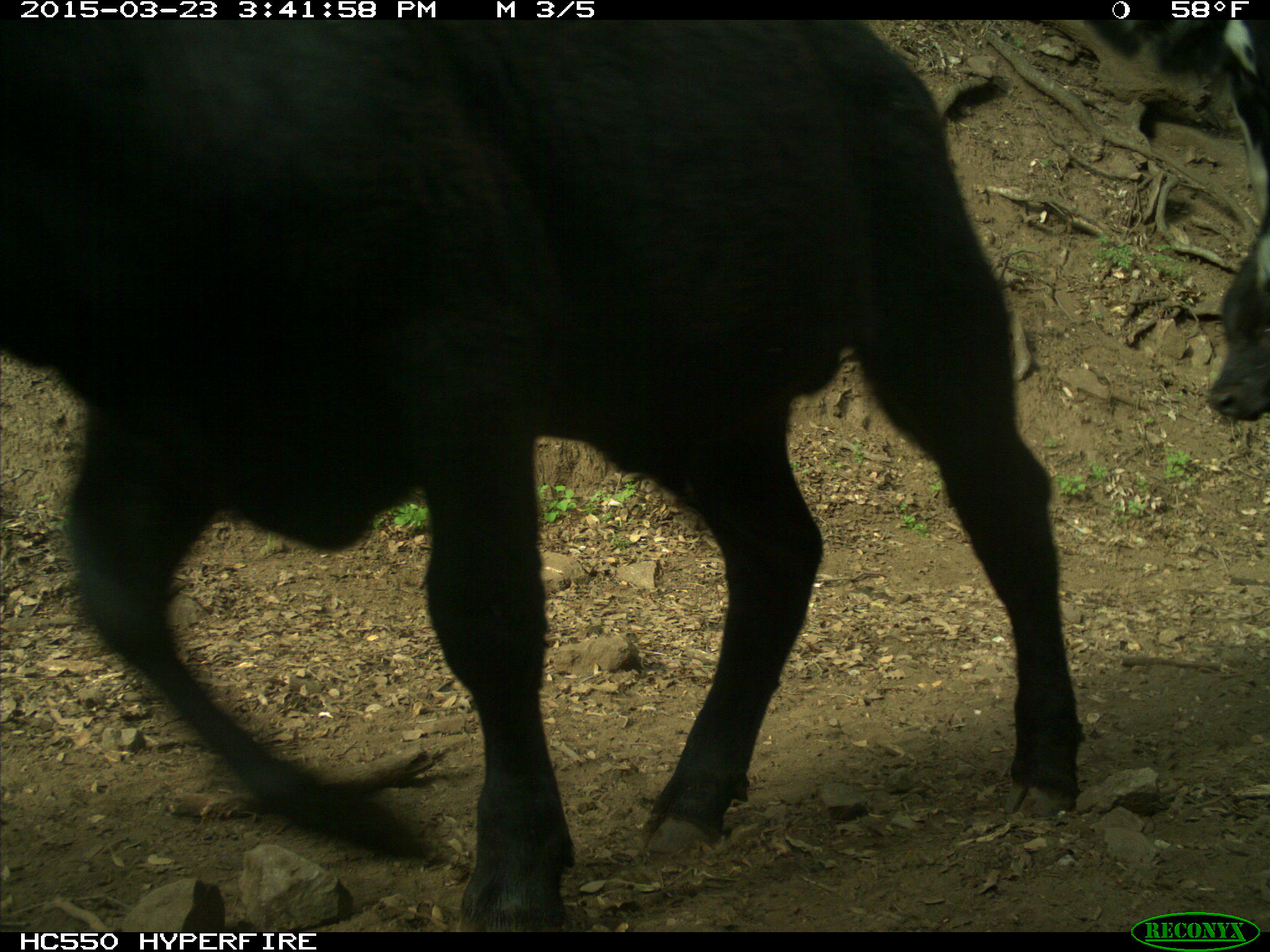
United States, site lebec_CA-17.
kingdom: Animalia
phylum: Chordata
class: Mammalia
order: Artiodactyla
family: Bovidae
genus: Bos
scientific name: Bos taurus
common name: domestic cow